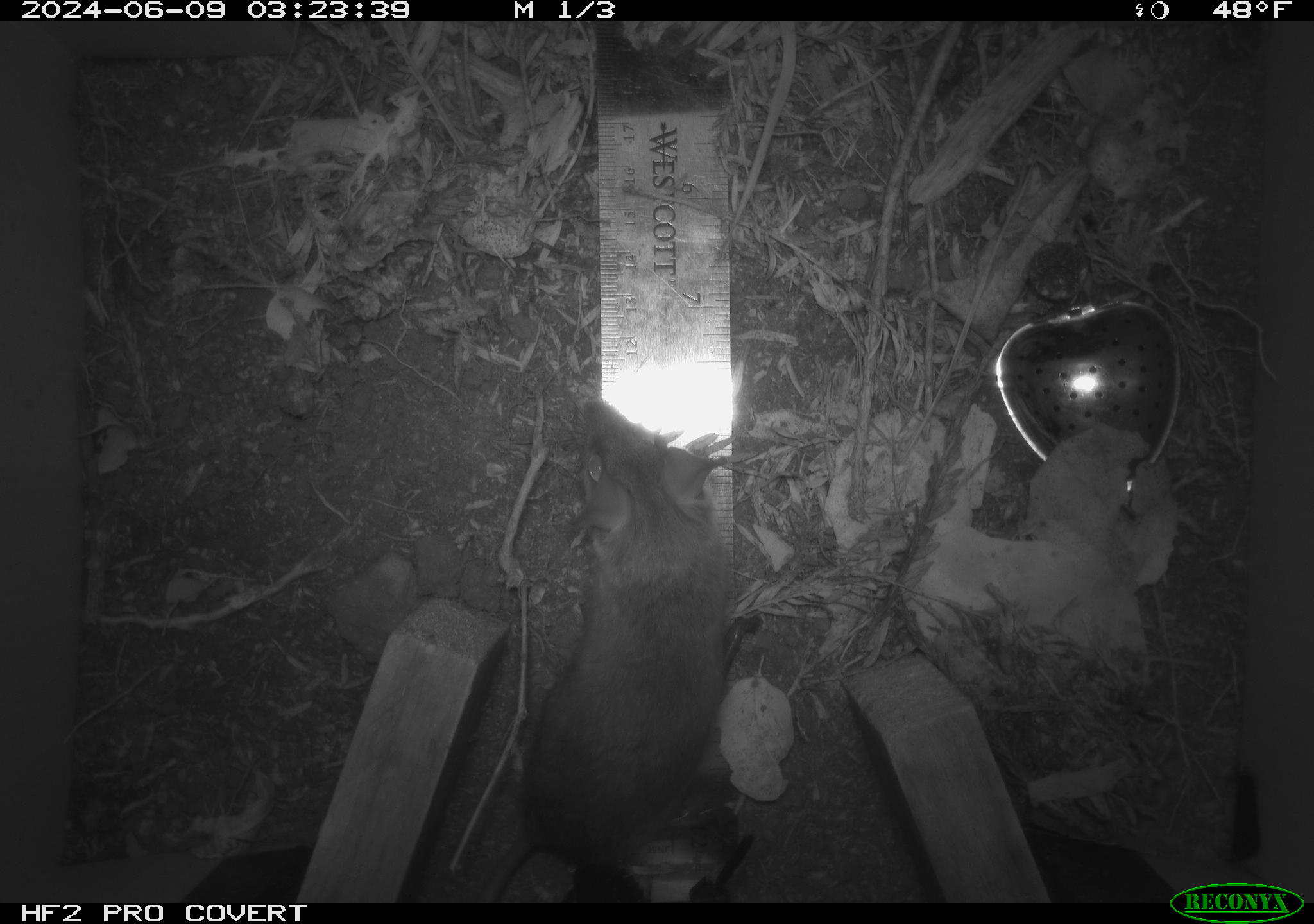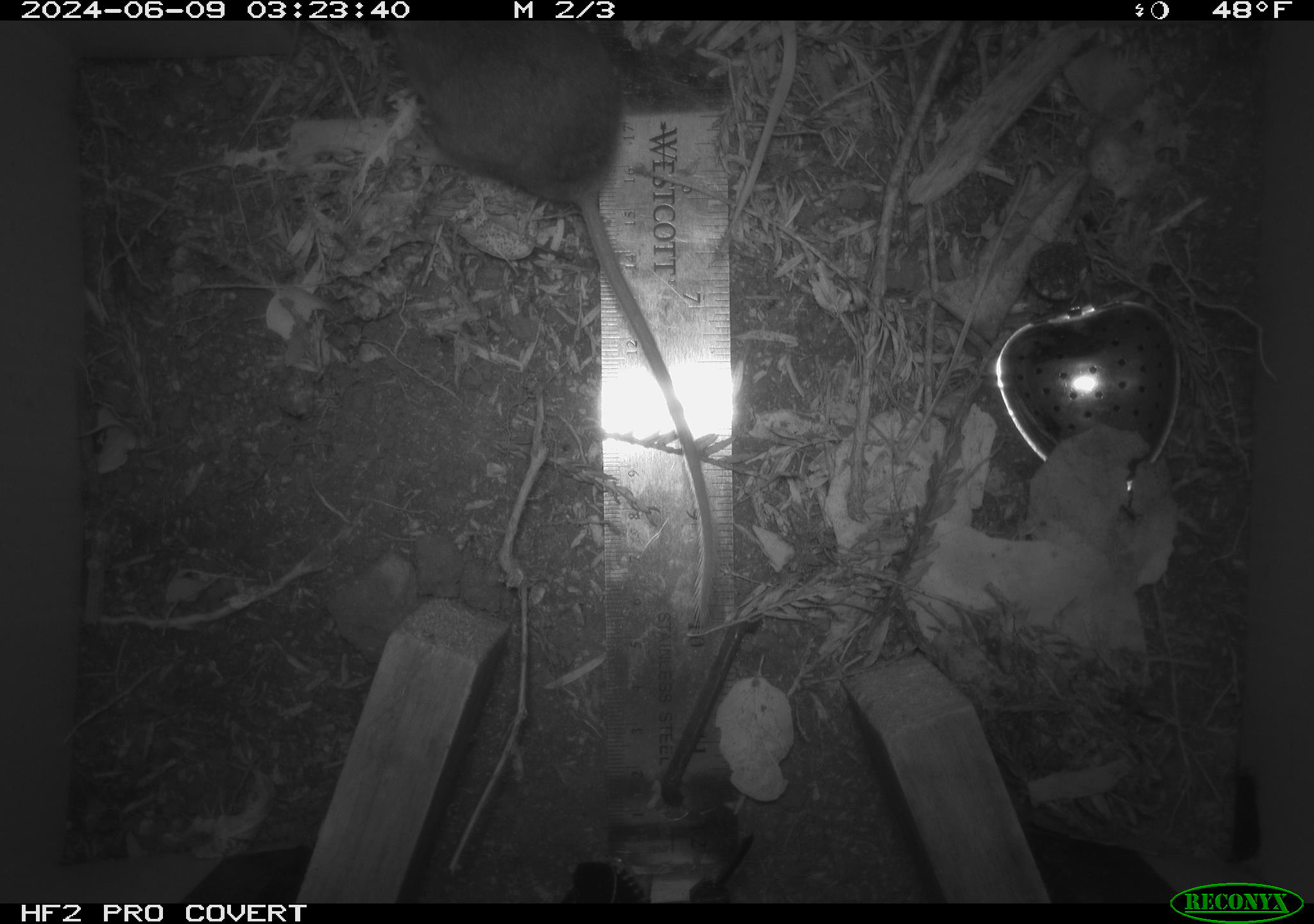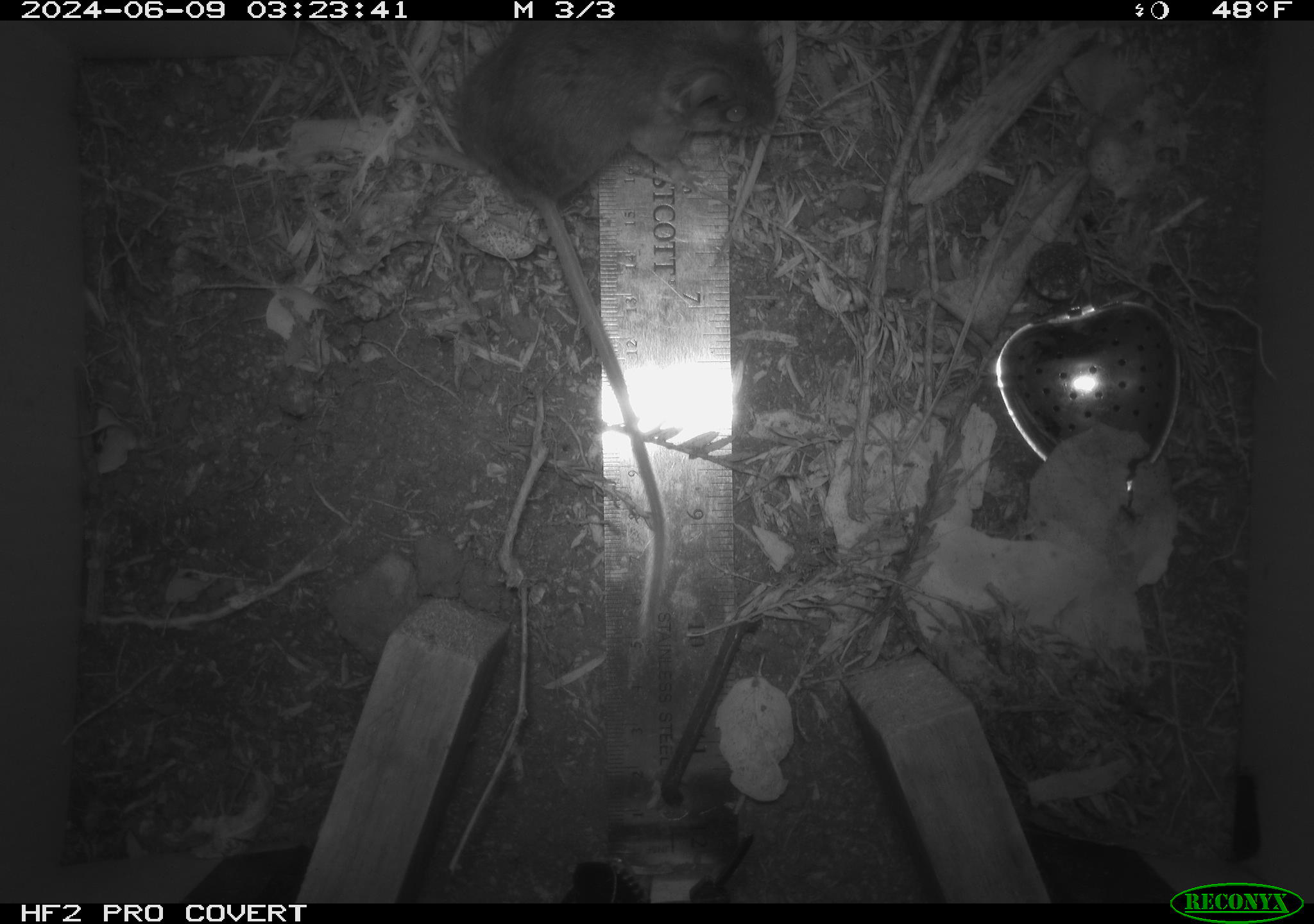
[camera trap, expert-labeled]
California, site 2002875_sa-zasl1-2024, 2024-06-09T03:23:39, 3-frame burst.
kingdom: Animalia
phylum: Chordata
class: Mammalia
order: Rodentia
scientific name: Rodentia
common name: rodent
Rodent (Rodentia).